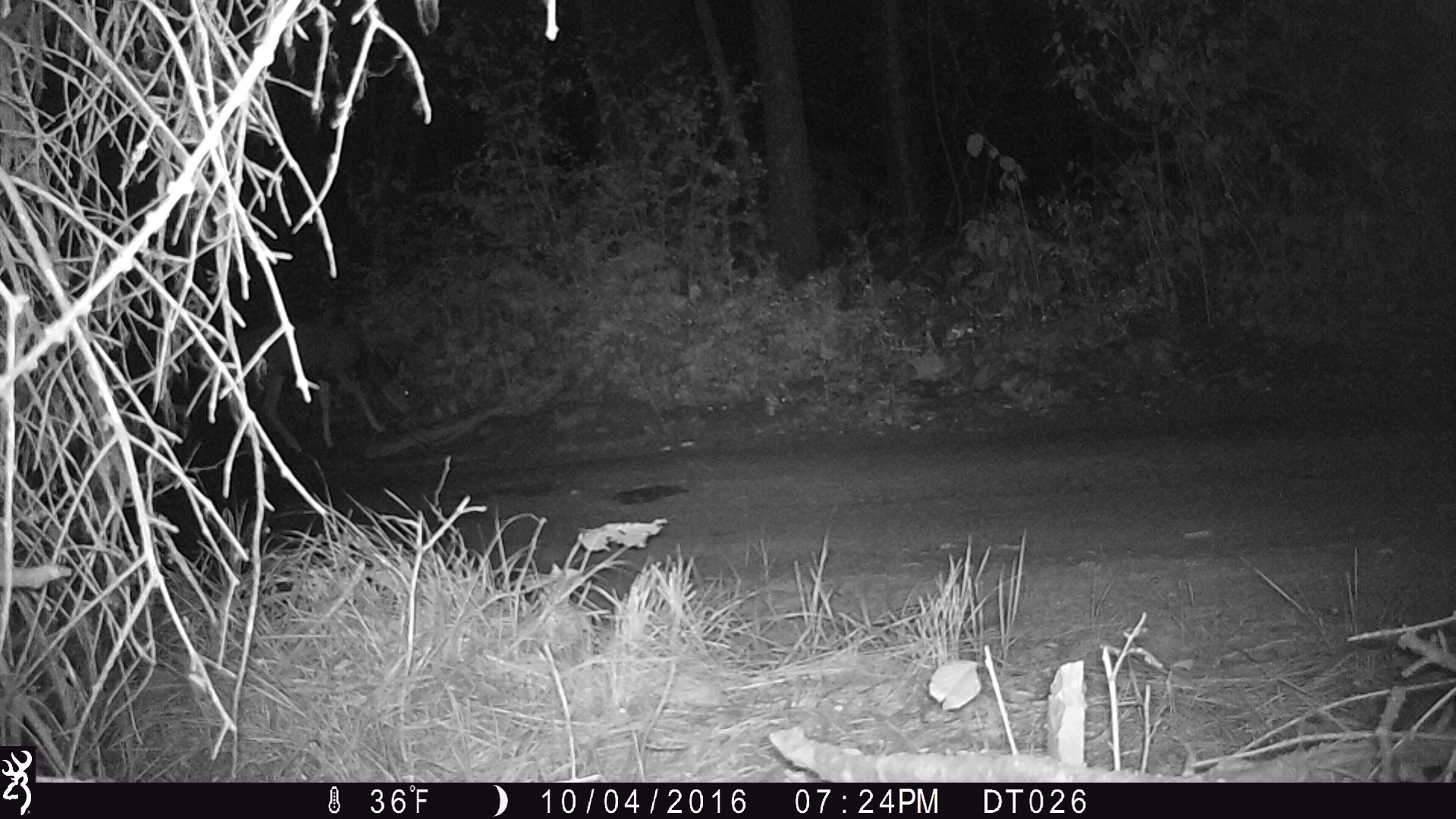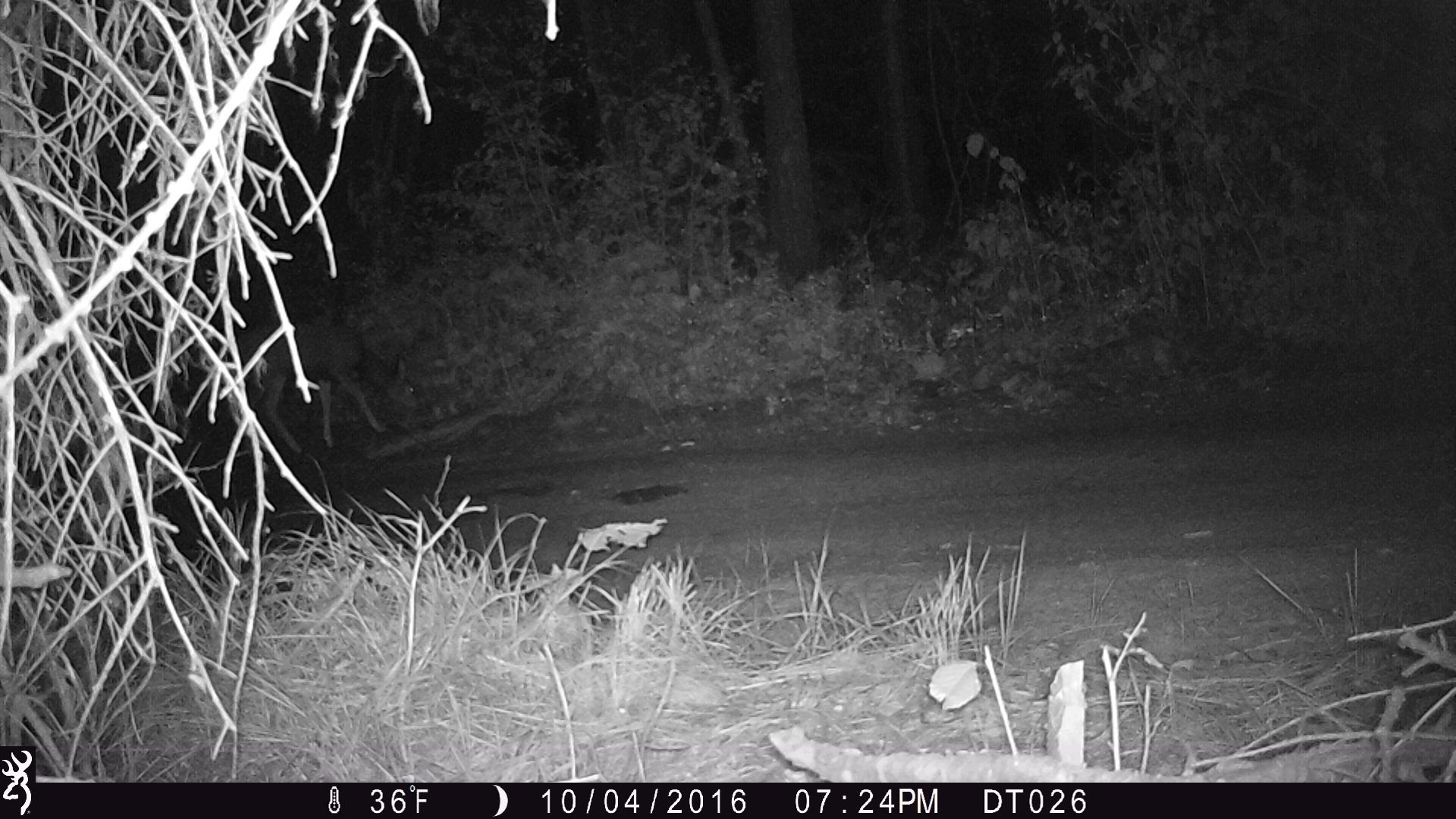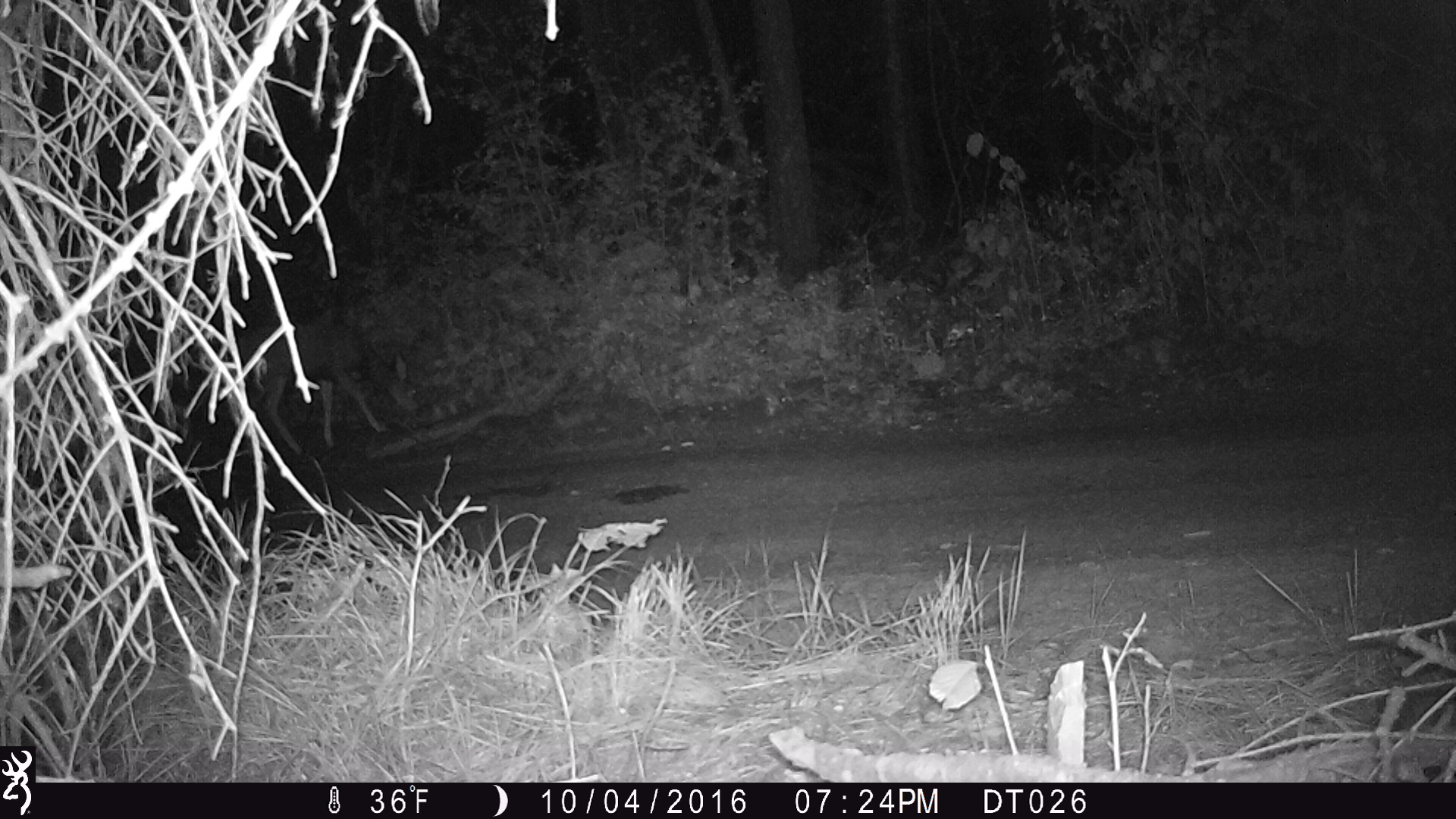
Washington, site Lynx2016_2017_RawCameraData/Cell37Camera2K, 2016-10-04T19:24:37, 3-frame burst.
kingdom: Animalia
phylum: Chordata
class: Mammalia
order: Artiodactyla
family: Cervidae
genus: Odocoileus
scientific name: Odocoileus hemionus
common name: mule deer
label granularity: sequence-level